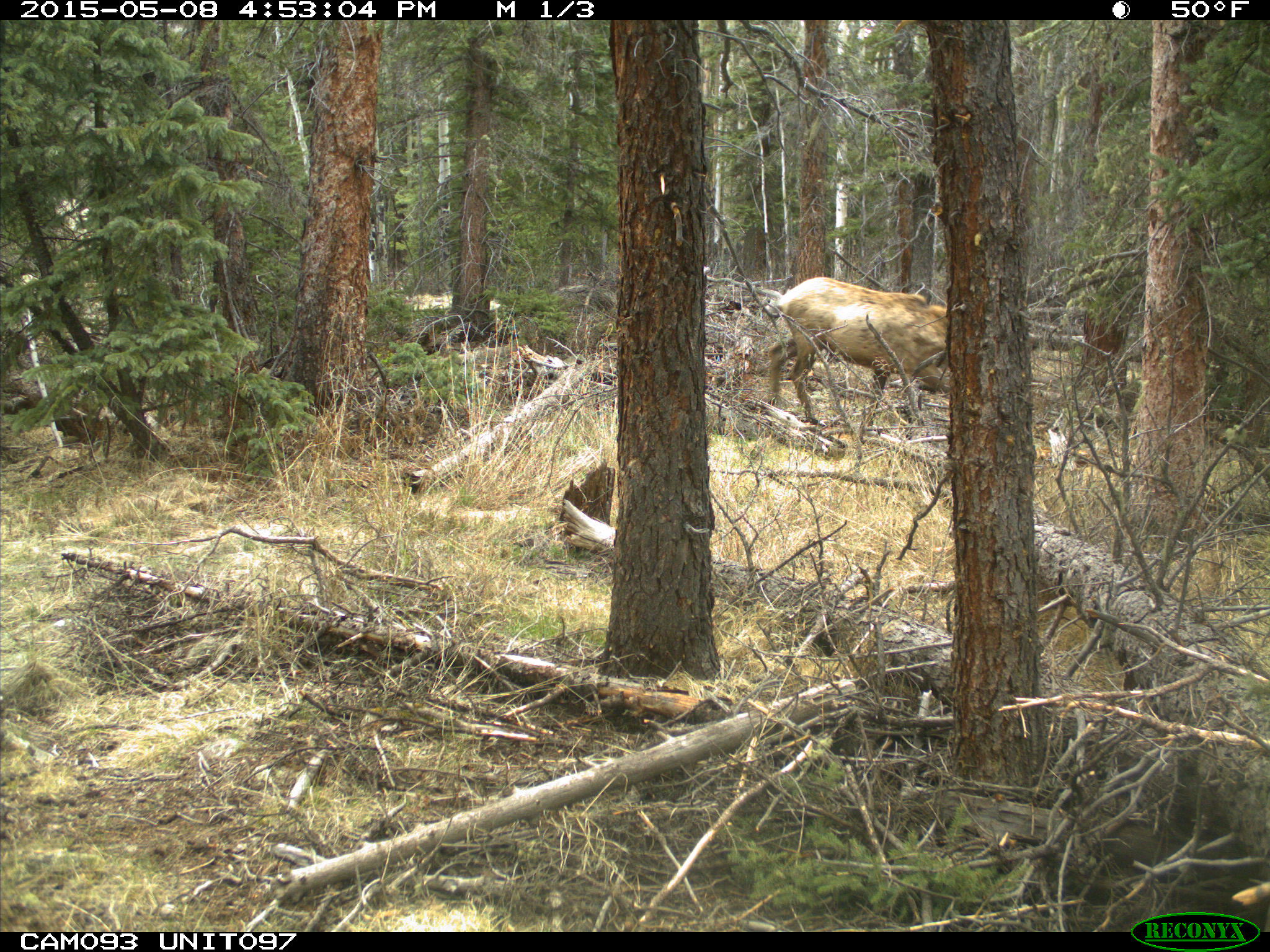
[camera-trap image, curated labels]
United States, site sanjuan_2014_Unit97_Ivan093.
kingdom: Animalia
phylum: Chordata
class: Mammalia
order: Artiodactyla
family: Cervidae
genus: Cervus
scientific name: Cervus elaphus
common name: red deer